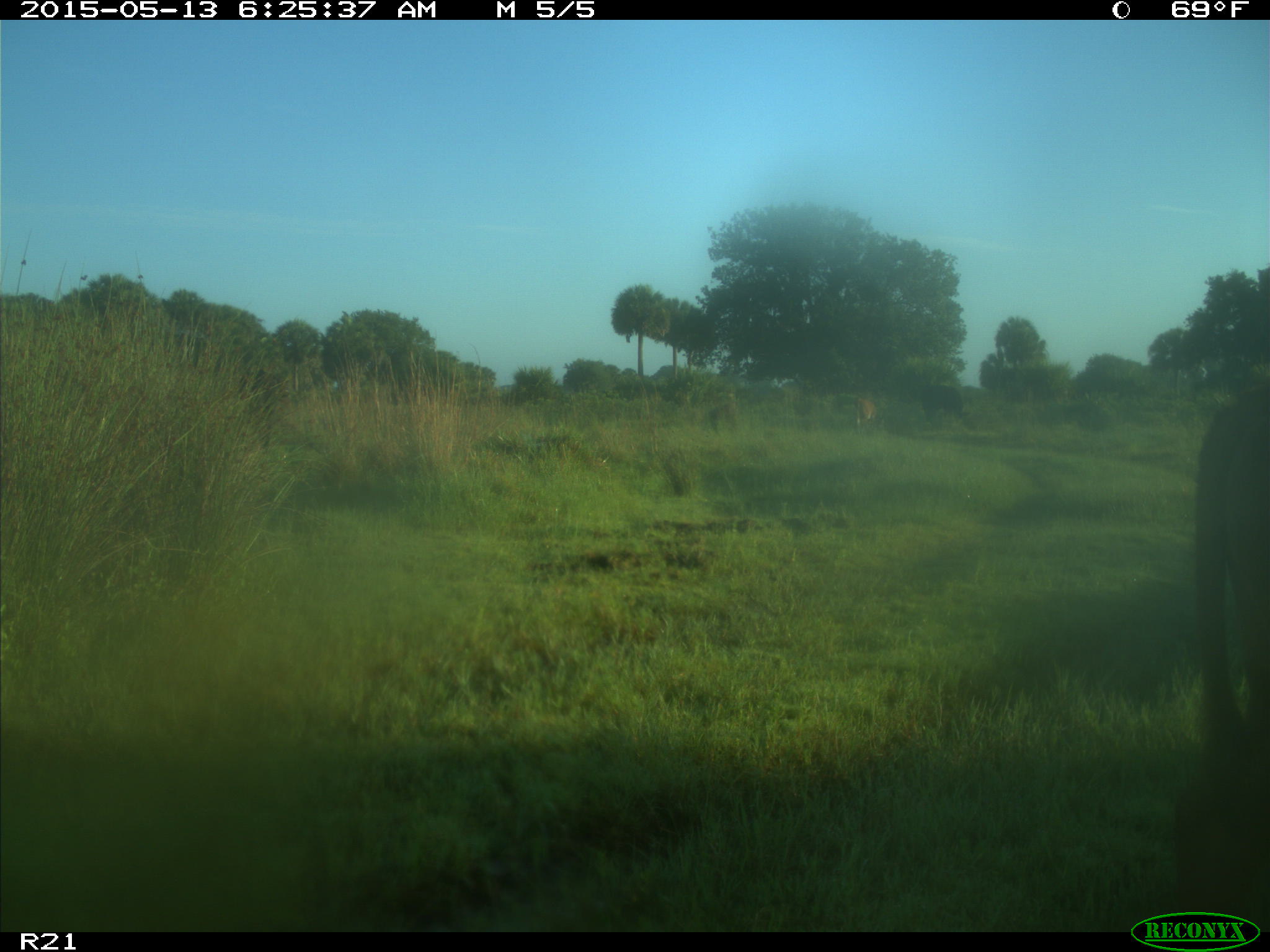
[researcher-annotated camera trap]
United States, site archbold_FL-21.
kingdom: Animalia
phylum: Chordata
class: Mammalia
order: Artiodactyla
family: Bovidae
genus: Bos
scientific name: Bos taurus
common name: domestic cow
Bos taurus (domestic cow).